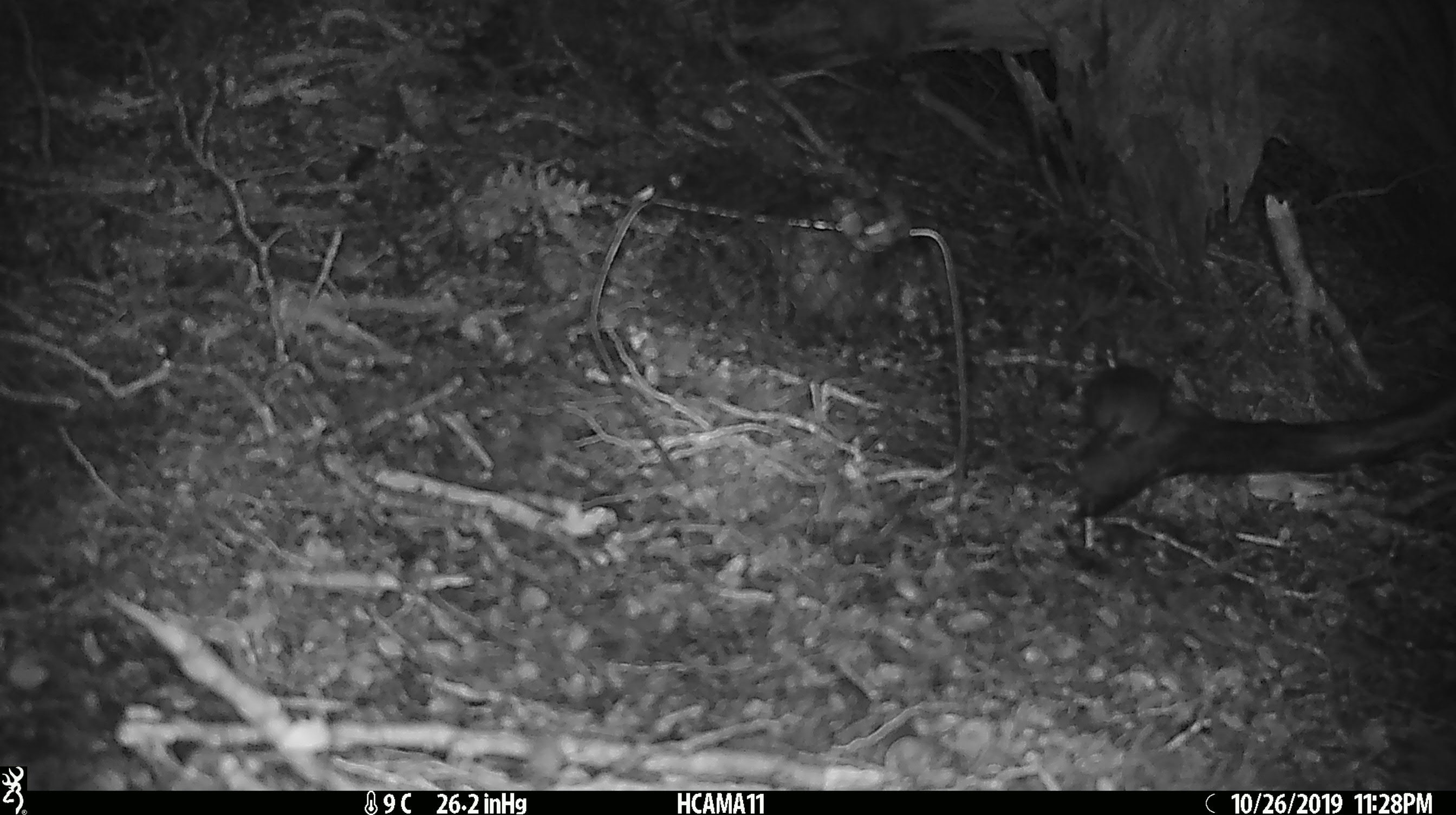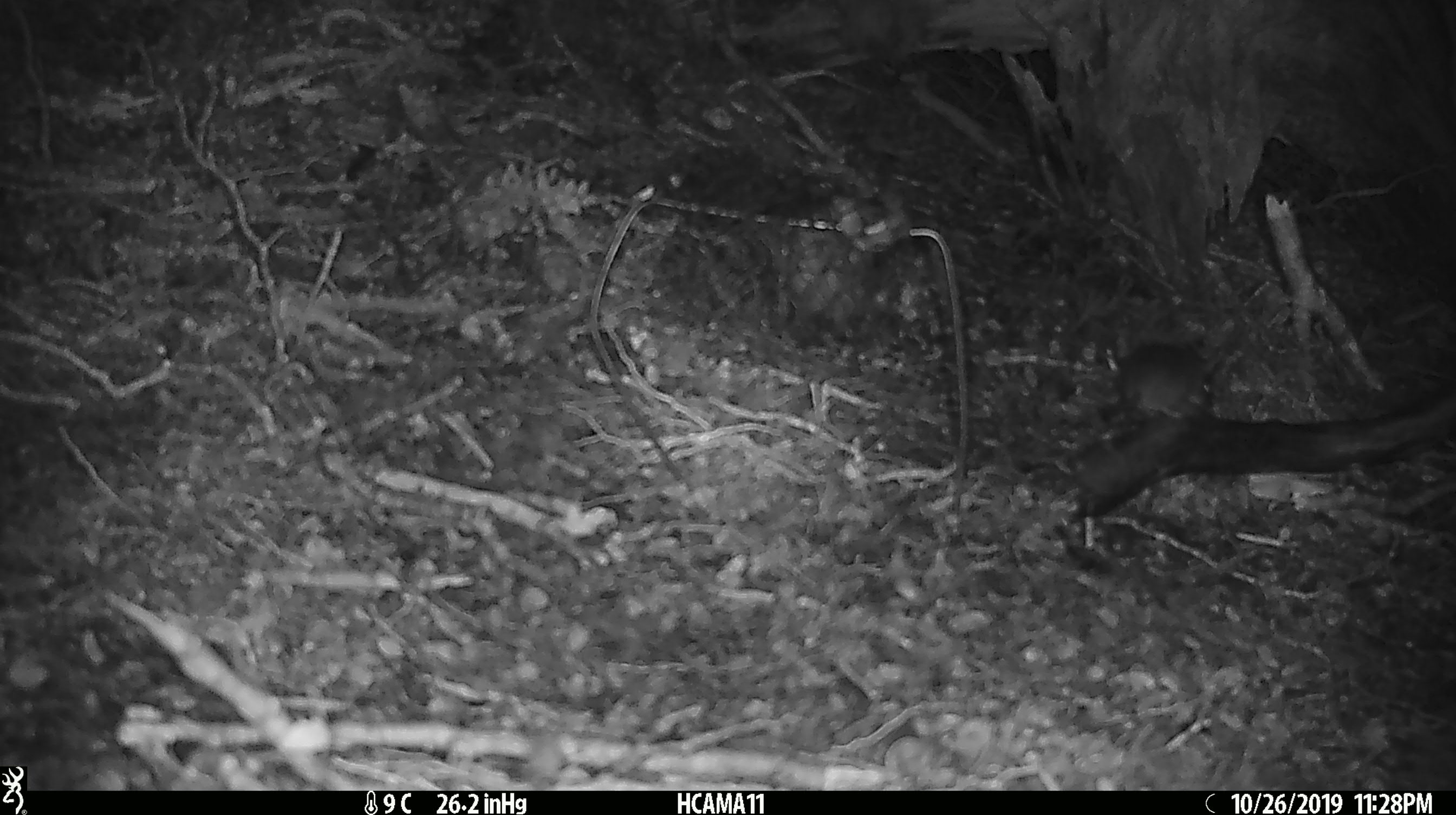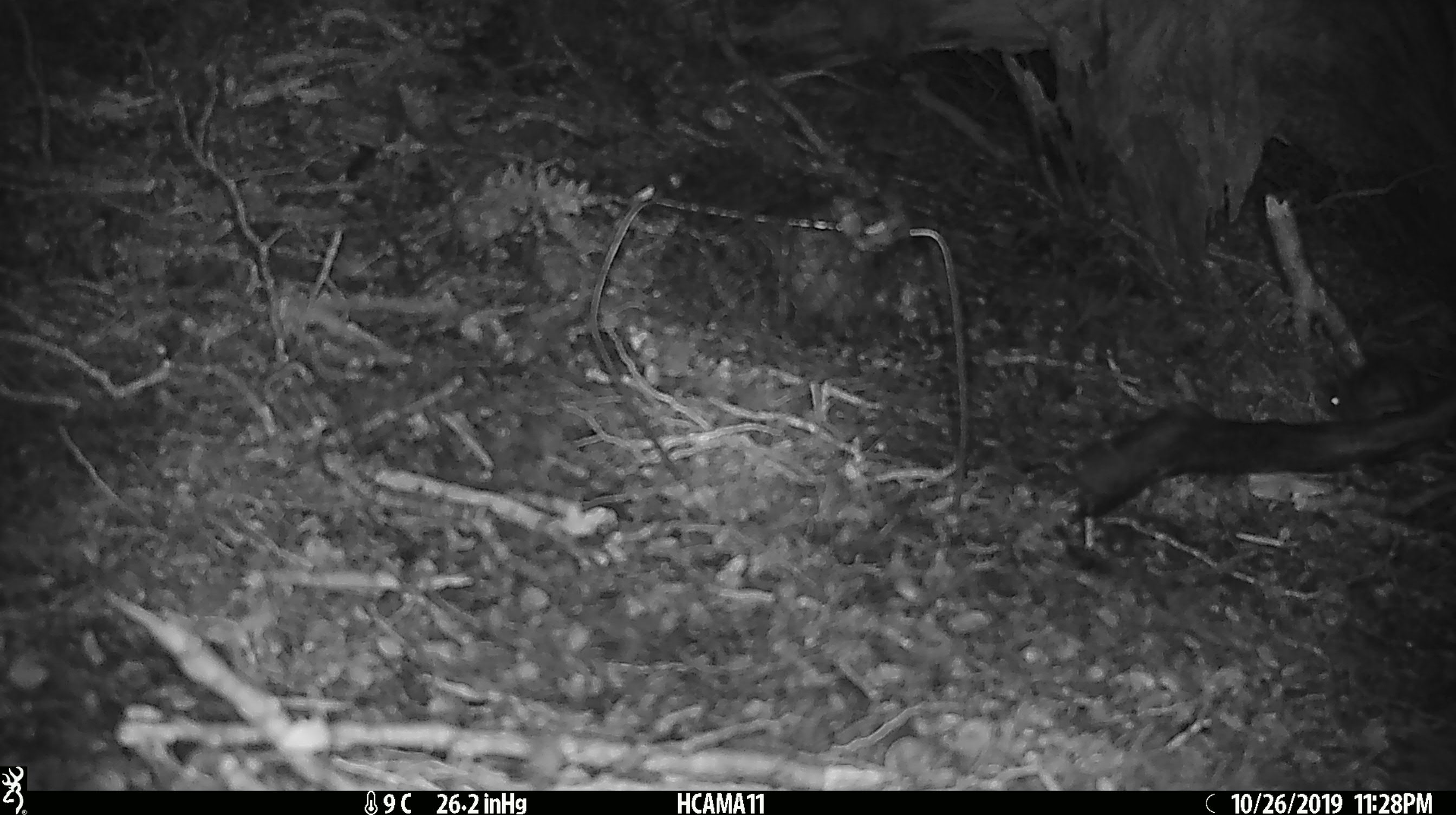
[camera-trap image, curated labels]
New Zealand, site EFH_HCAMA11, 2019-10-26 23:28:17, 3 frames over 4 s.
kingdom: Animalia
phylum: Chordata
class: Mammalia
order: Rodentia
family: Muridae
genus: Mus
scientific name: Mus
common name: mouse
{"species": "mouse (Mus)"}